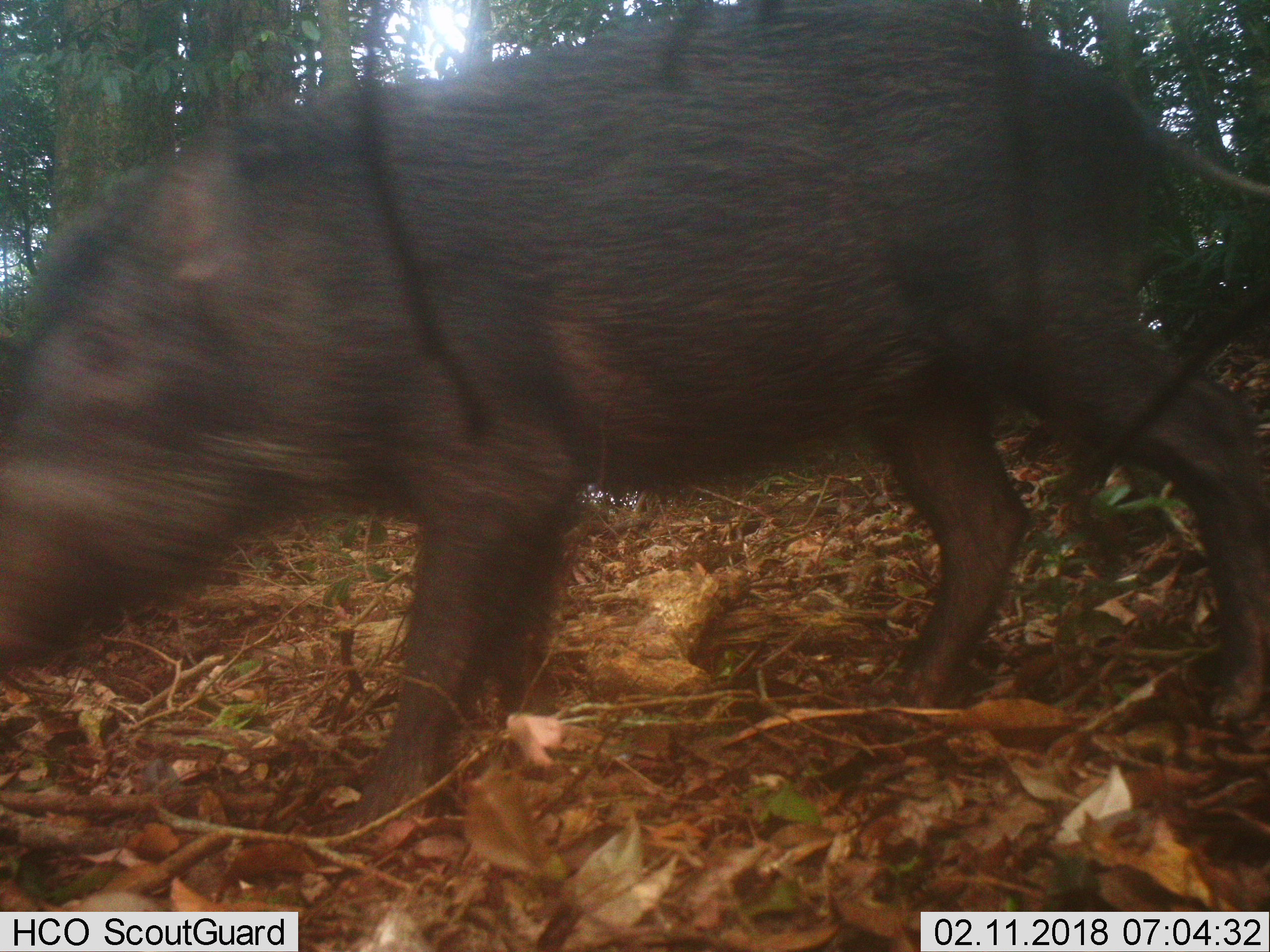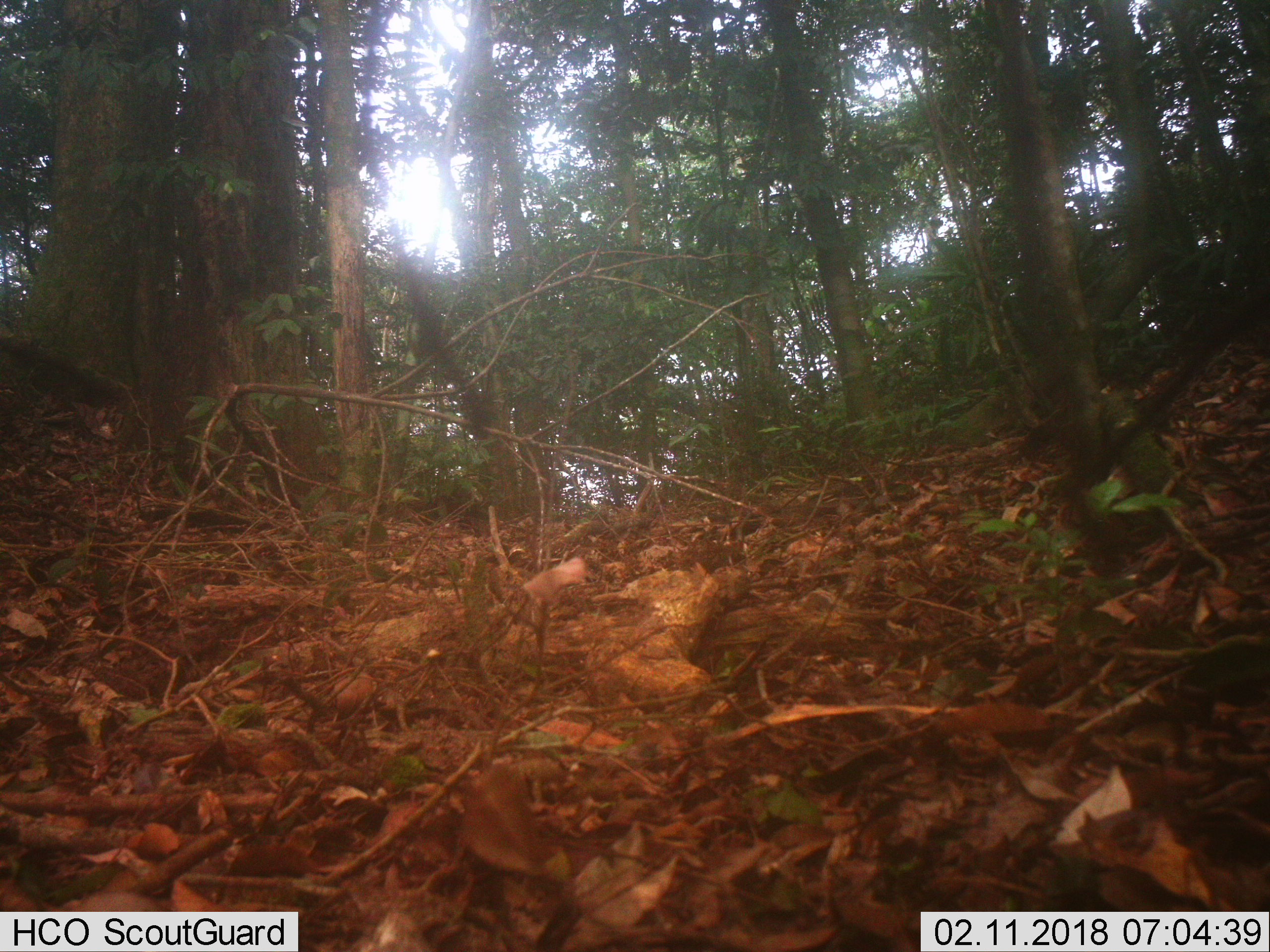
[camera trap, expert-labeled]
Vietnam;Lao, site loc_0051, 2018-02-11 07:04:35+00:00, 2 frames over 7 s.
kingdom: Animalia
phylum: Chordata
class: Mammalia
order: Artiodactyla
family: Suidae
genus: Sus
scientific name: Sus scrofa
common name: eurasian wild pig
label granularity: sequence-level